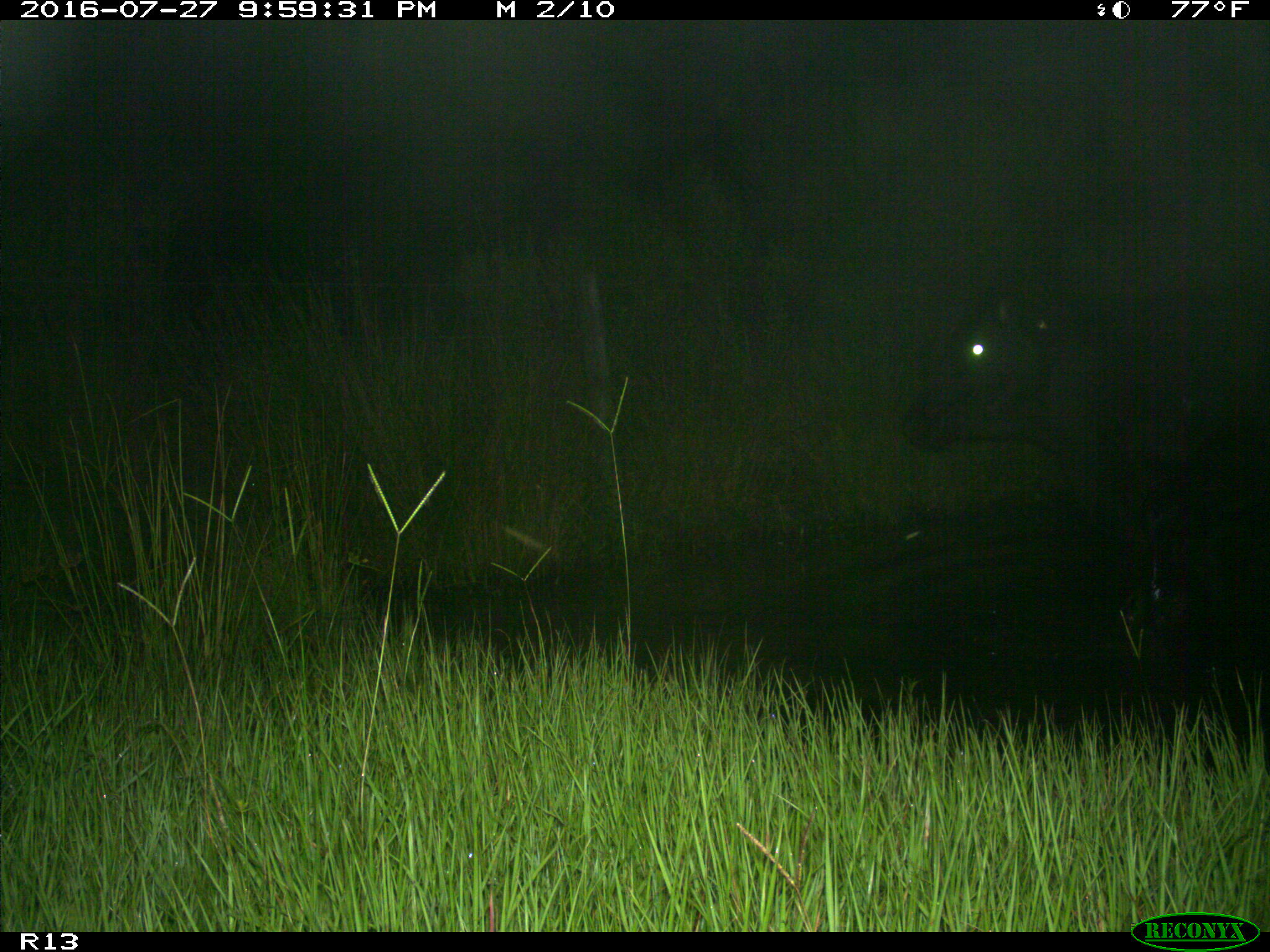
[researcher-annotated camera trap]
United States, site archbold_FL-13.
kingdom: Animalia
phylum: Chordata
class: Mammalia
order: Artiodactyla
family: Bovidae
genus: Bos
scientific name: Bos taurus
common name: domestic cow